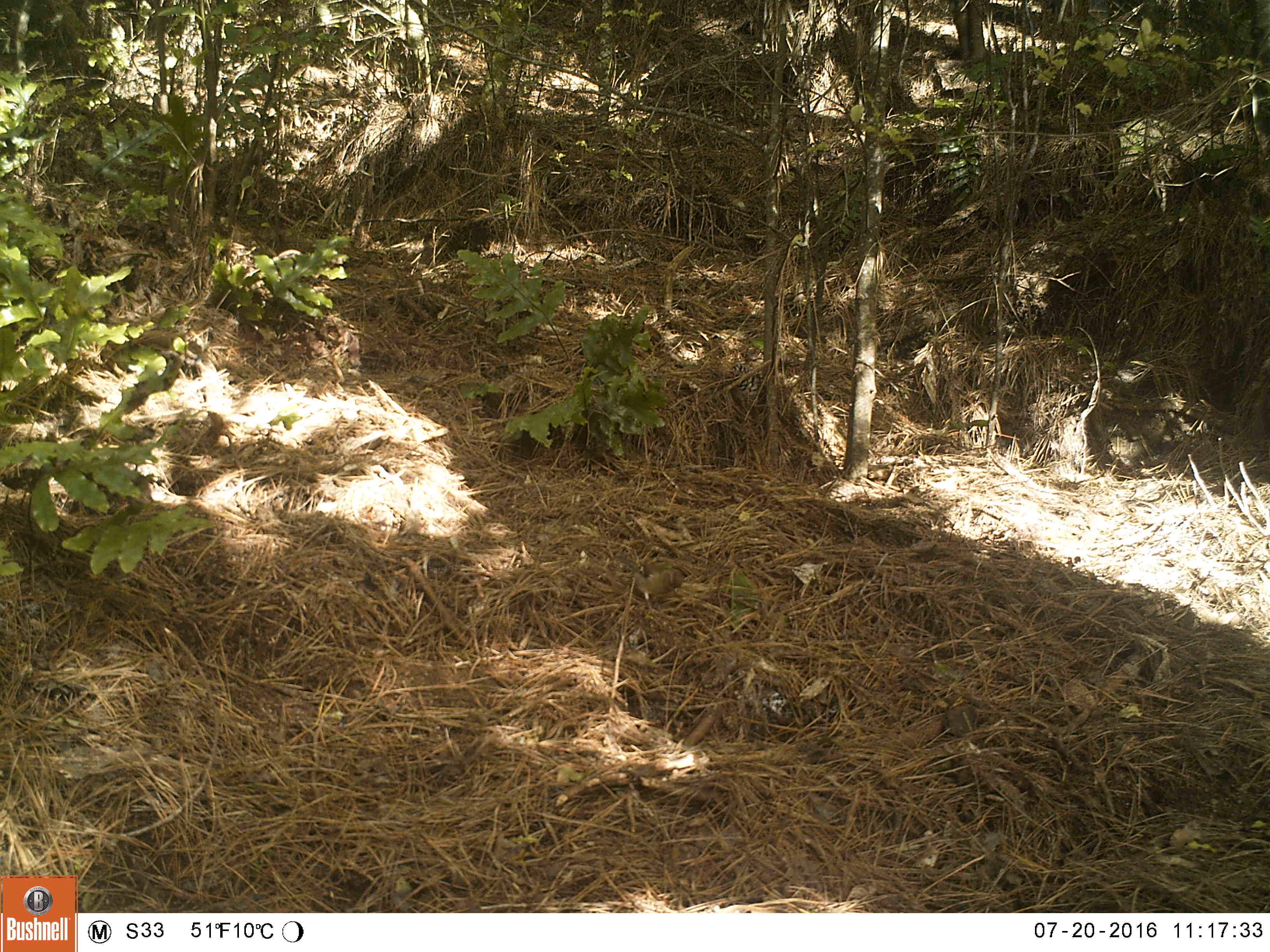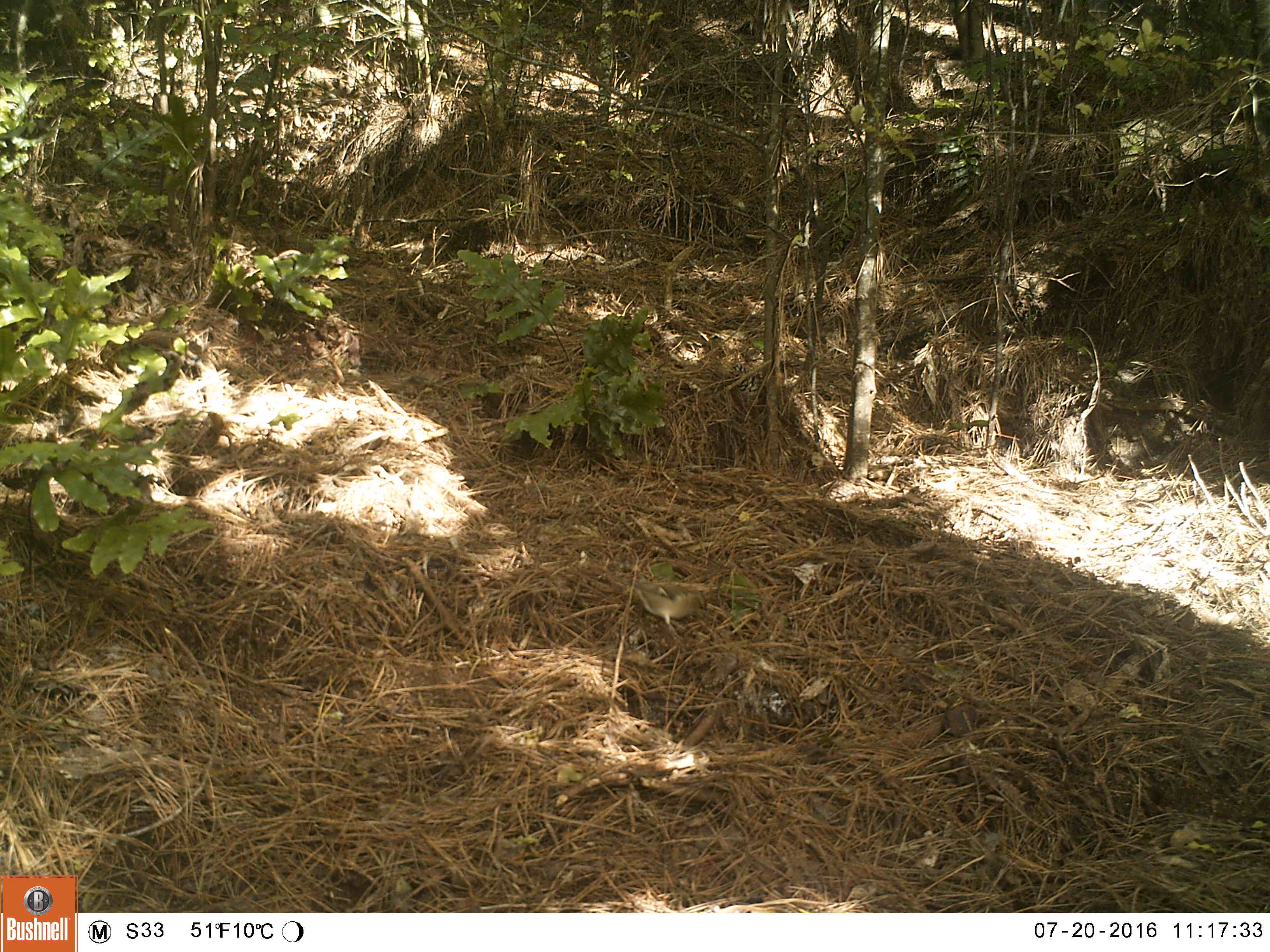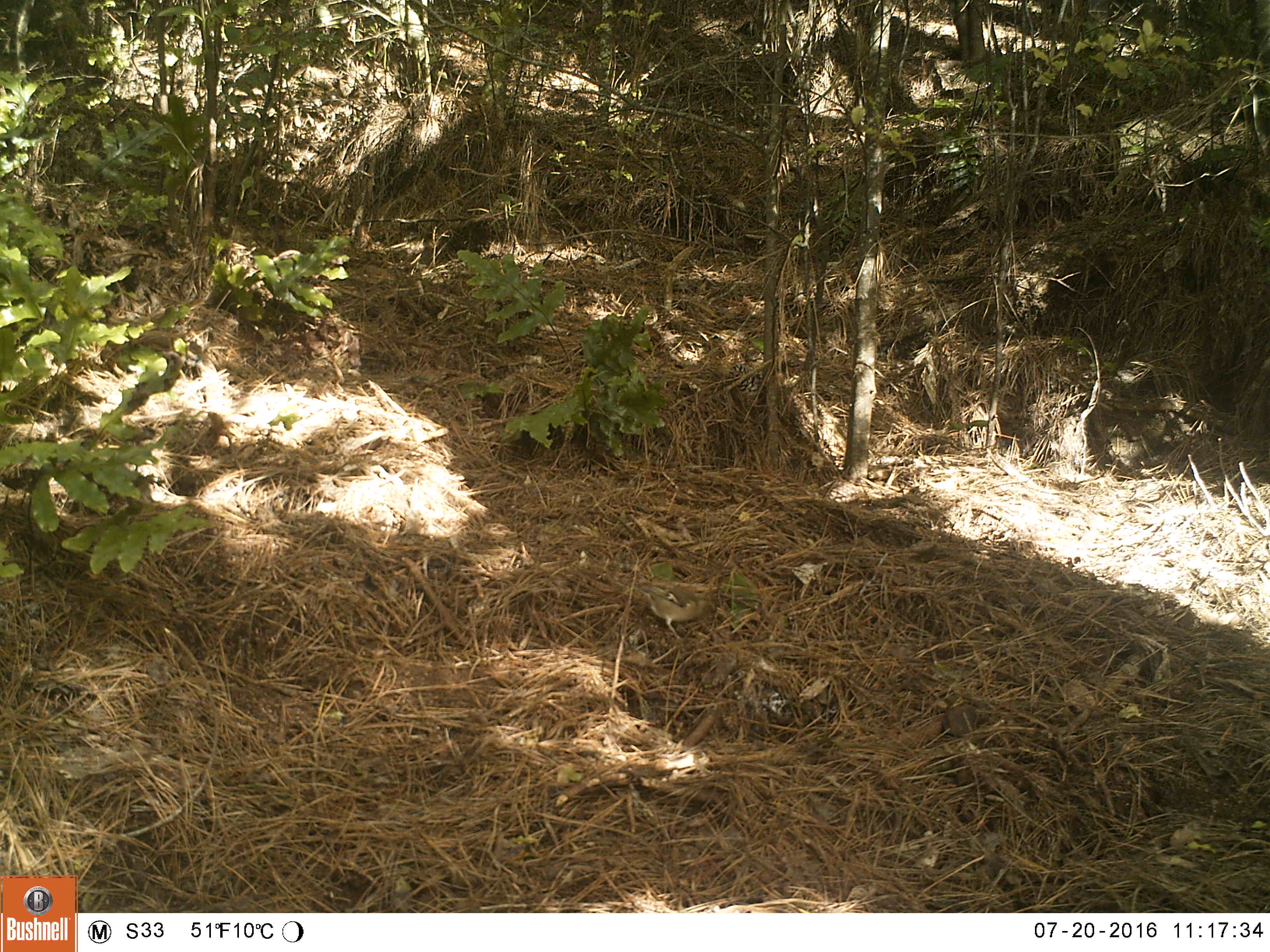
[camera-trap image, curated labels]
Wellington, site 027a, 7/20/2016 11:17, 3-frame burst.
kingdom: Animalia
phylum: Chordata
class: Aves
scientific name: Aves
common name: bird